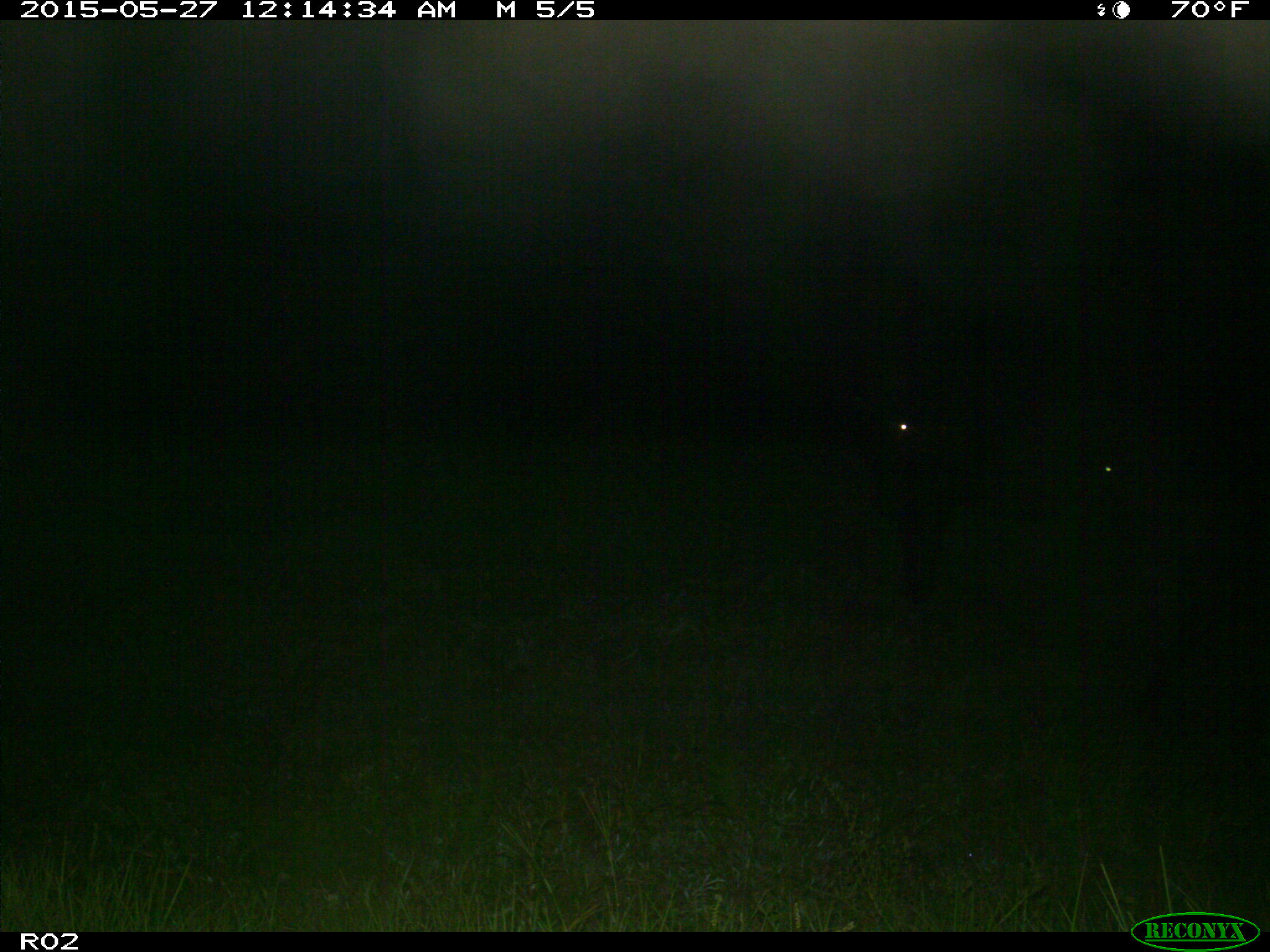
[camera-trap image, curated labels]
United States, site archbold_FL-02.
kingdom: Animalia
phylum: Chordata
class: Mammalia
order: Artiodactyla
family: Bovidae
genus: Bos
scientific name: Bos taurus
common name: domestic cow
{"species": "Bos taurus (domestic cow)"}